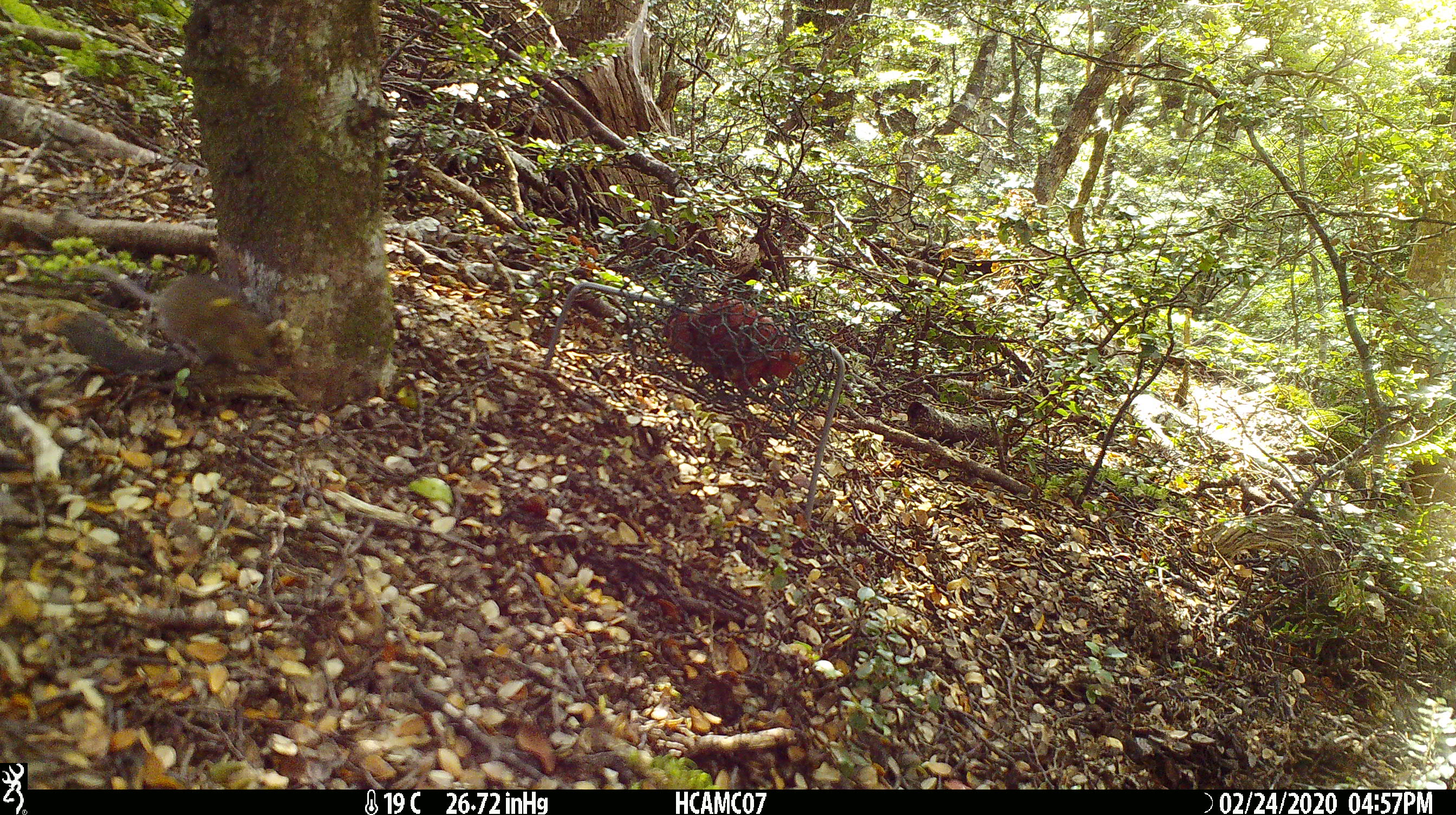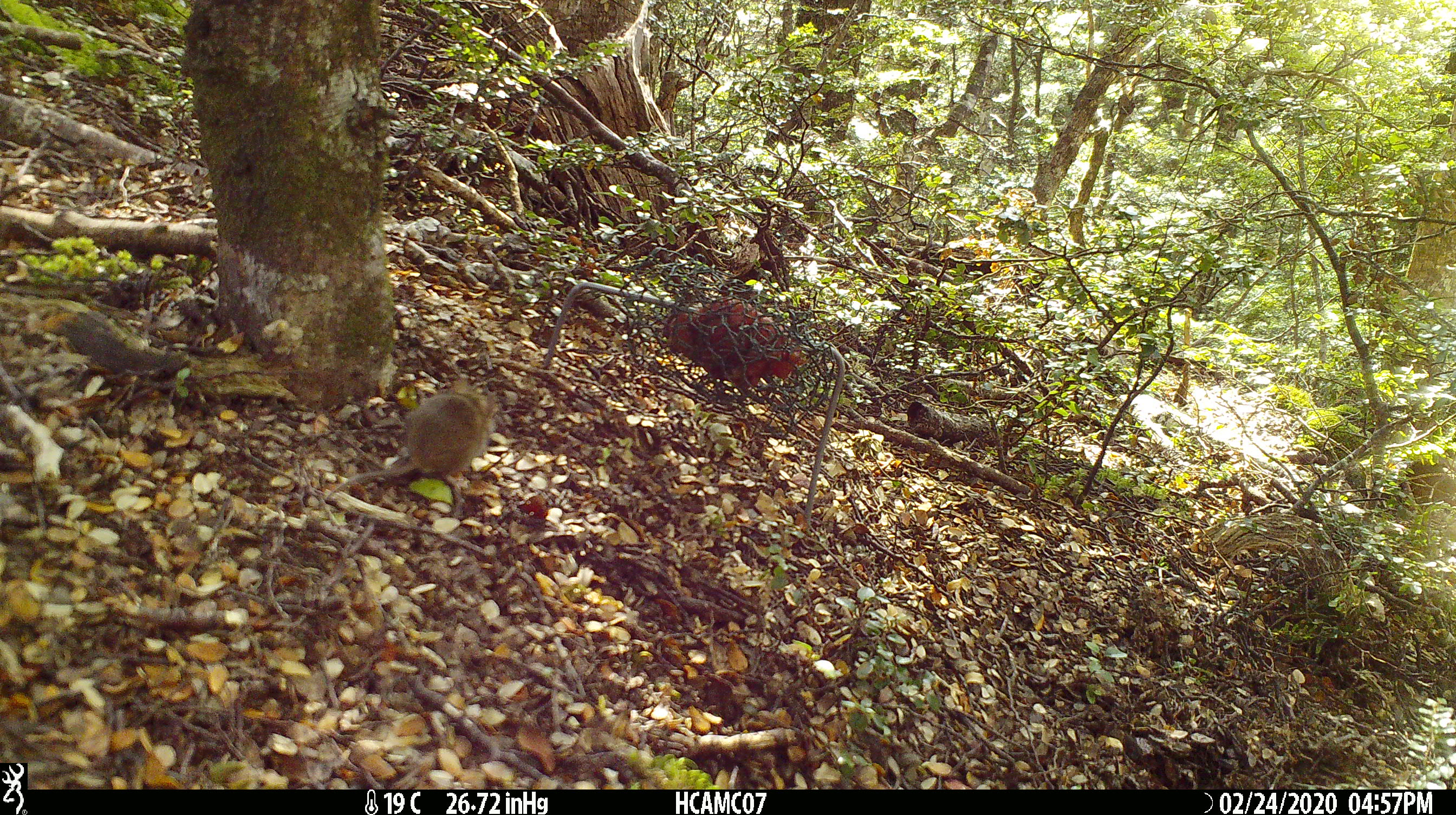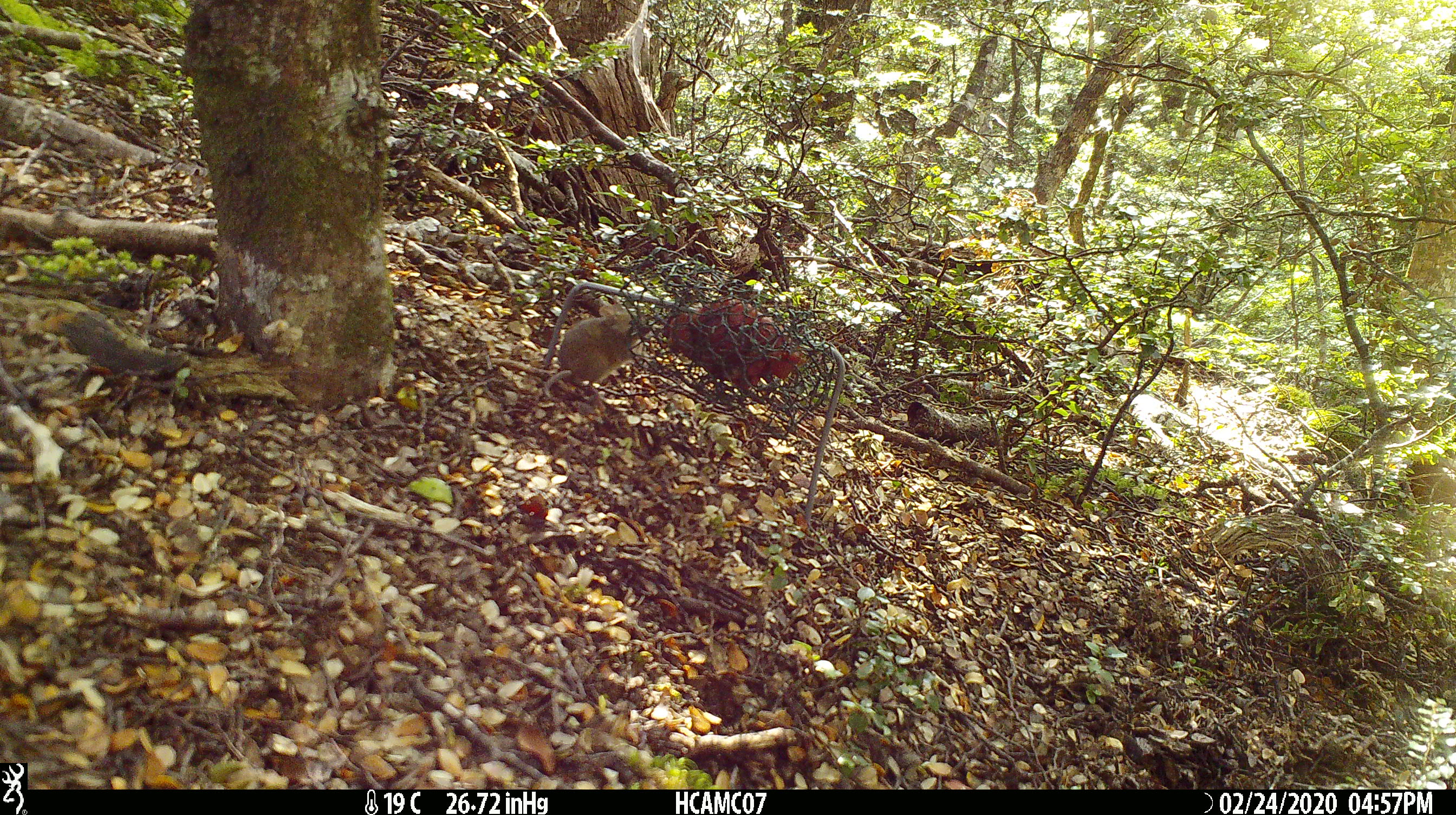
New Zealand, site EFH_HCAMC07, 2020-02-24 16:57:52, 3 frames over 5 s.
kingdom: Animalia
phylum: Chordata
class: Mammalia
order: Rodentia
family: Muridae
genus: Mus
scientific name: Mus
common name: mouse